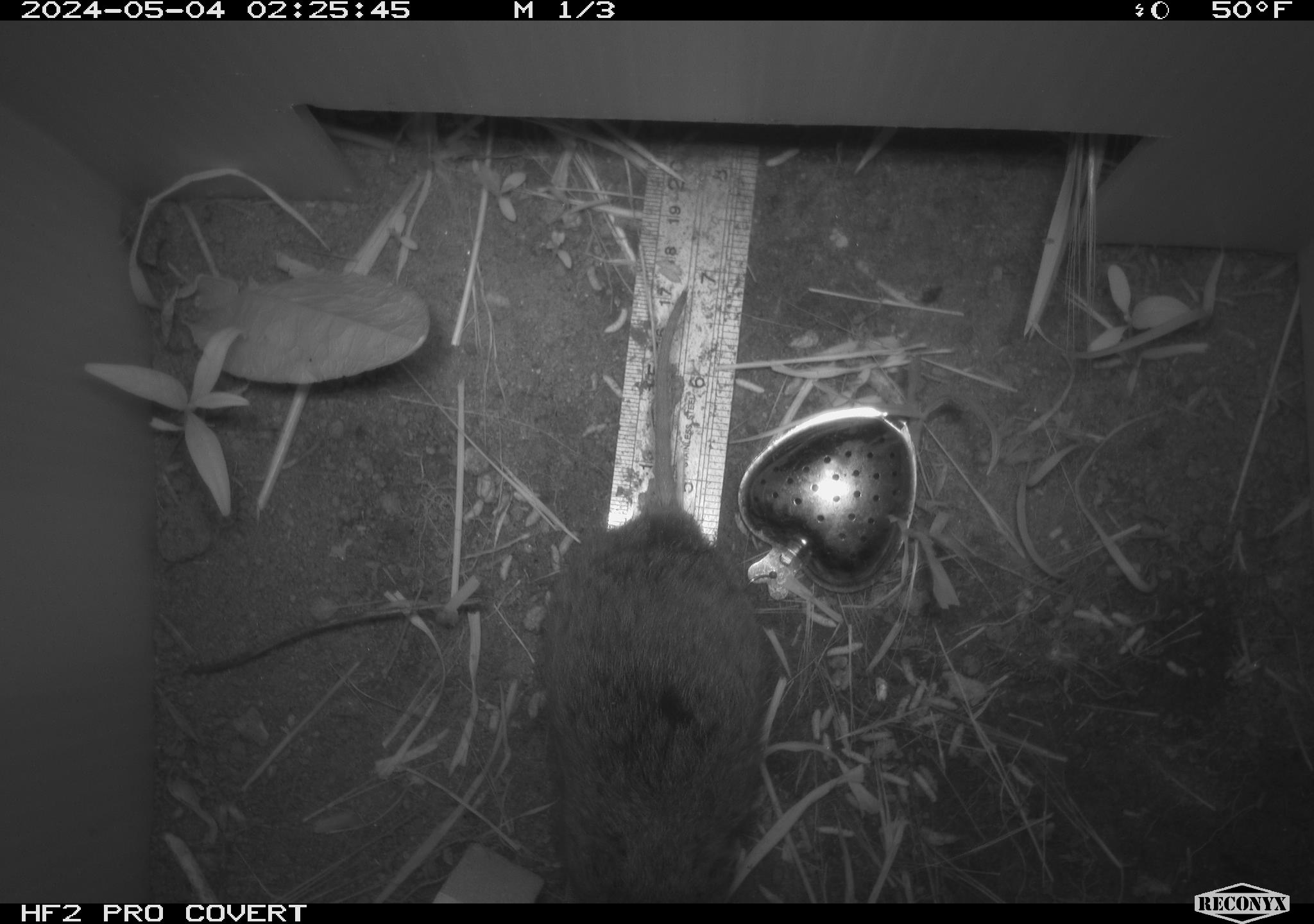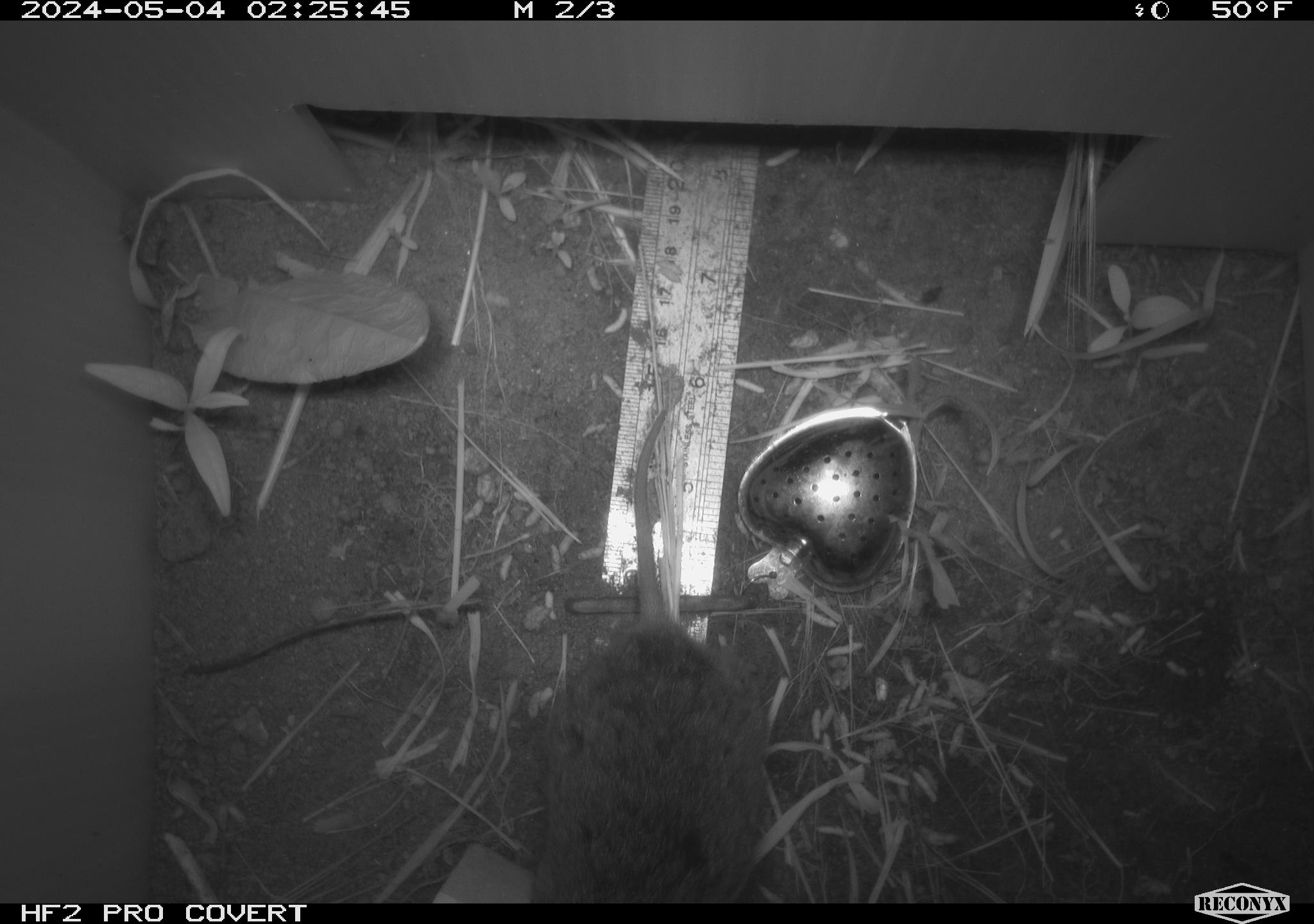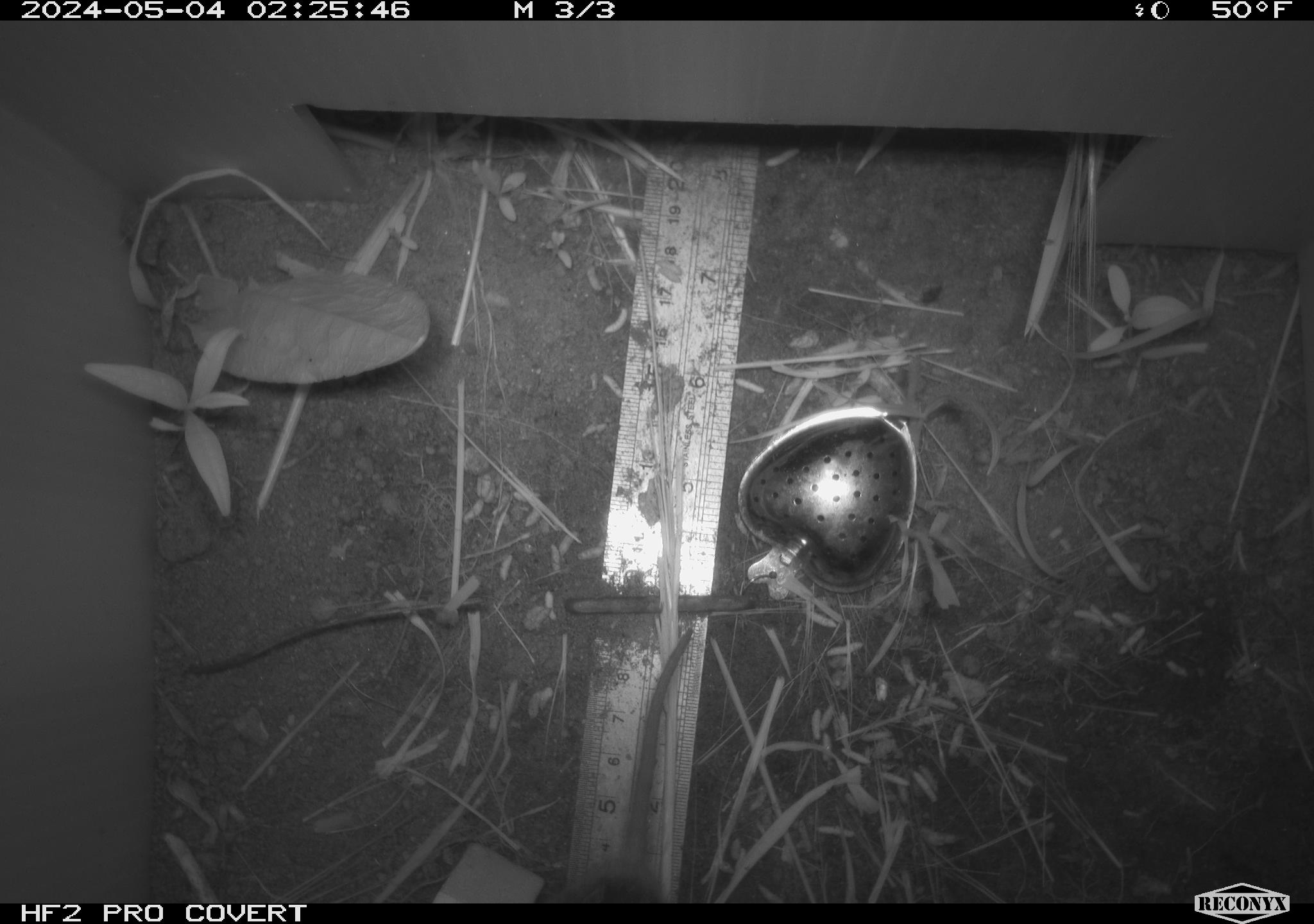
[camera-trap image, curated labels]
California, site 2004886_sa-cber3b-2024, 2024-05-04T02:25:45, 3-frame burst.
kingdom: Animalia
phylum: Chordata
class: Mammalia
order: Rodentia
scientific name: Rodentia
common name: rodent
Rodent (Rodentia).